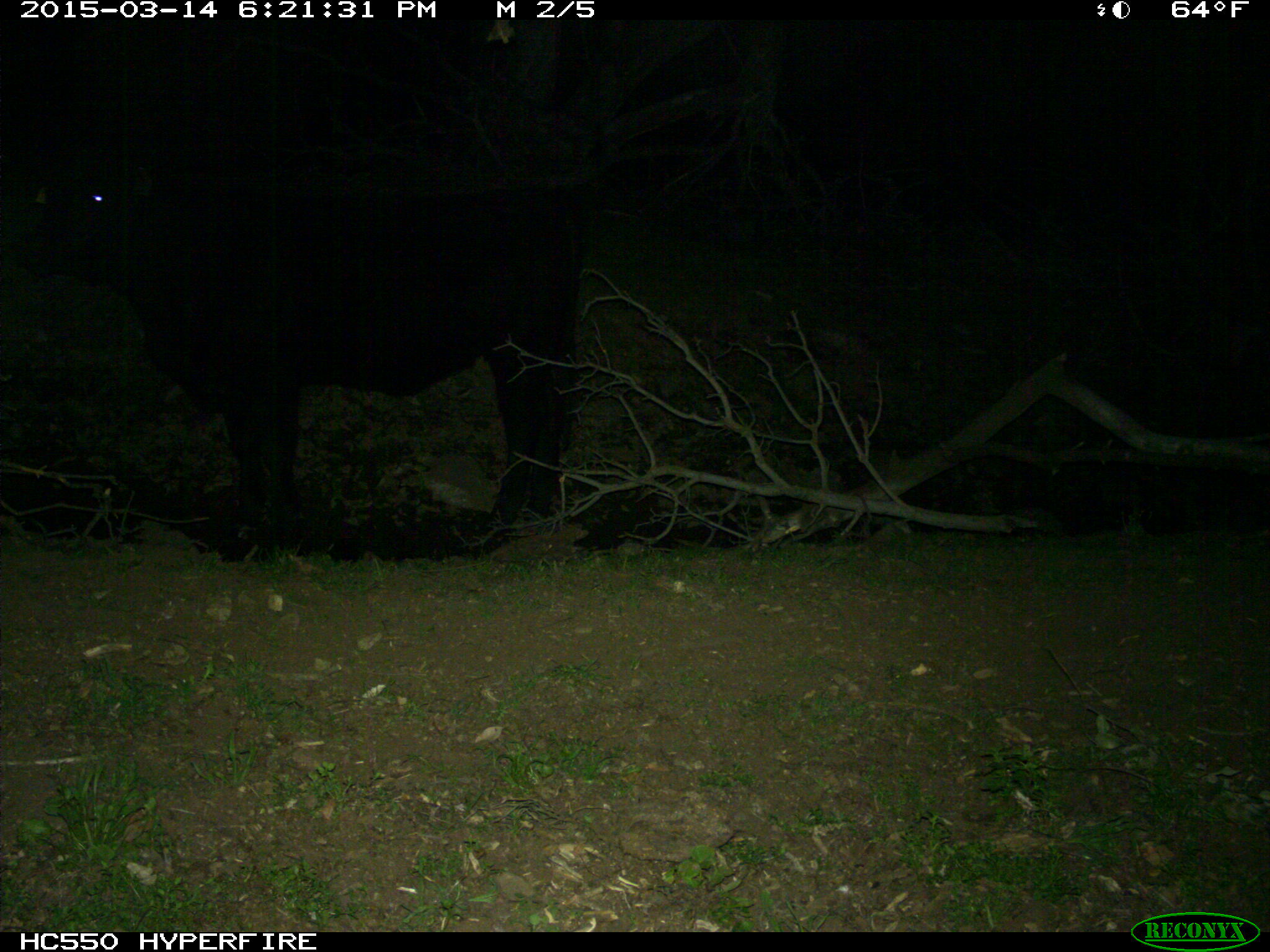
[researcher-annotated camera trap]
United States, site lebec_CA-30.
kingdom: Animalia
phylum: Chordata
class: Mammalia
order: Artiodactyla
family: Bovidae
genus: Bos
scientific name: Bos taurus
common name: domestic cow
Bos taurus (domestic cow).